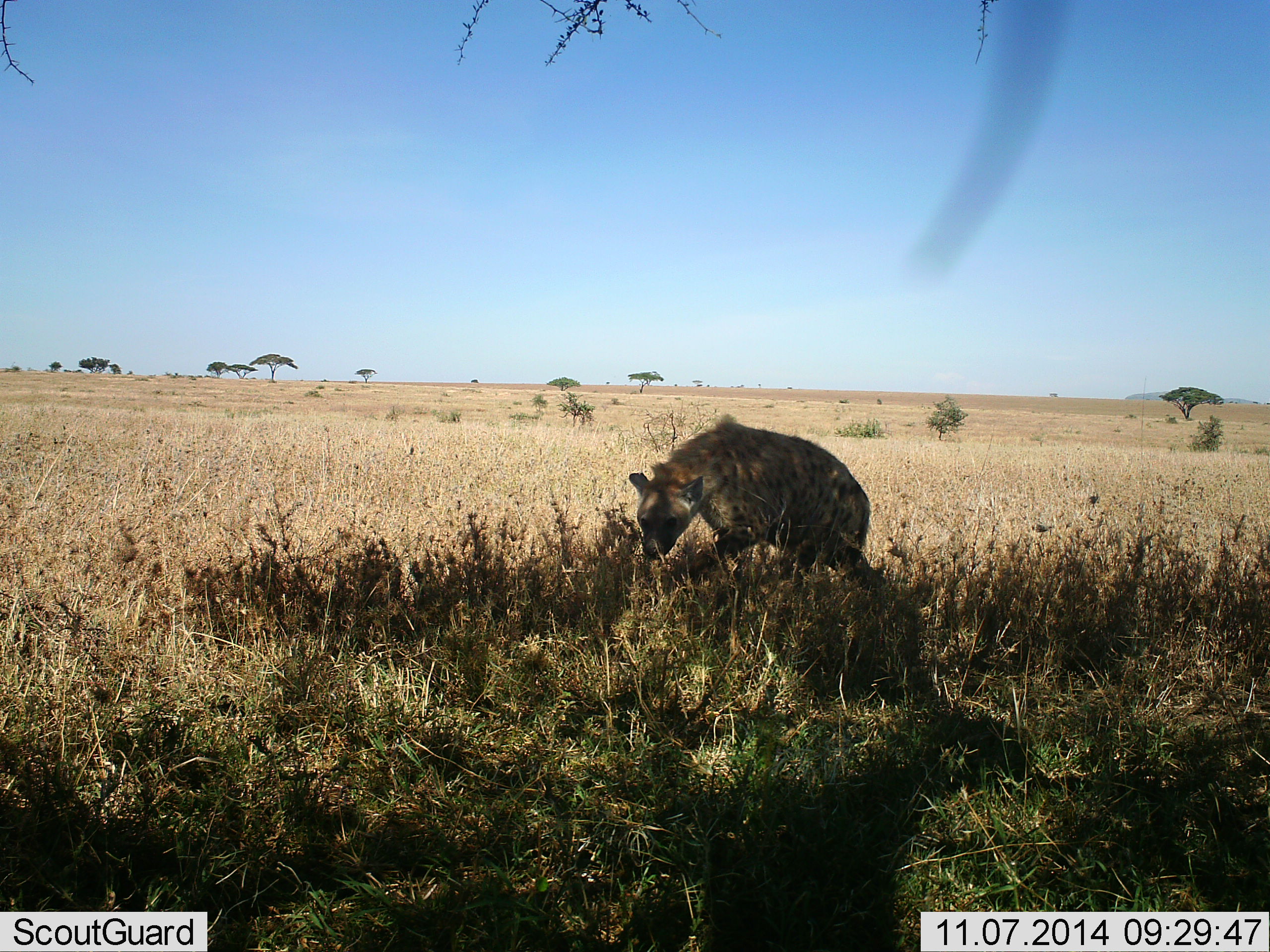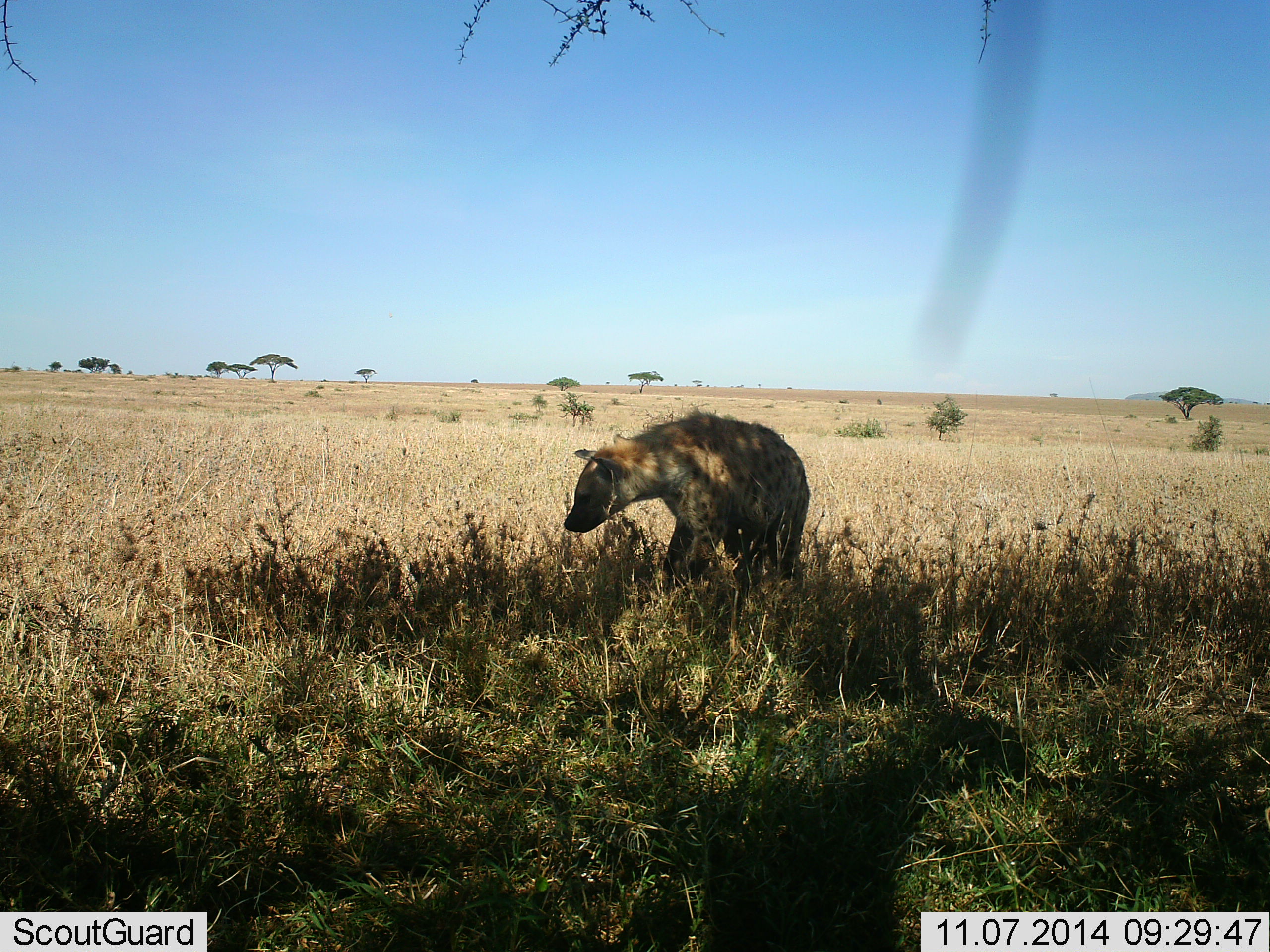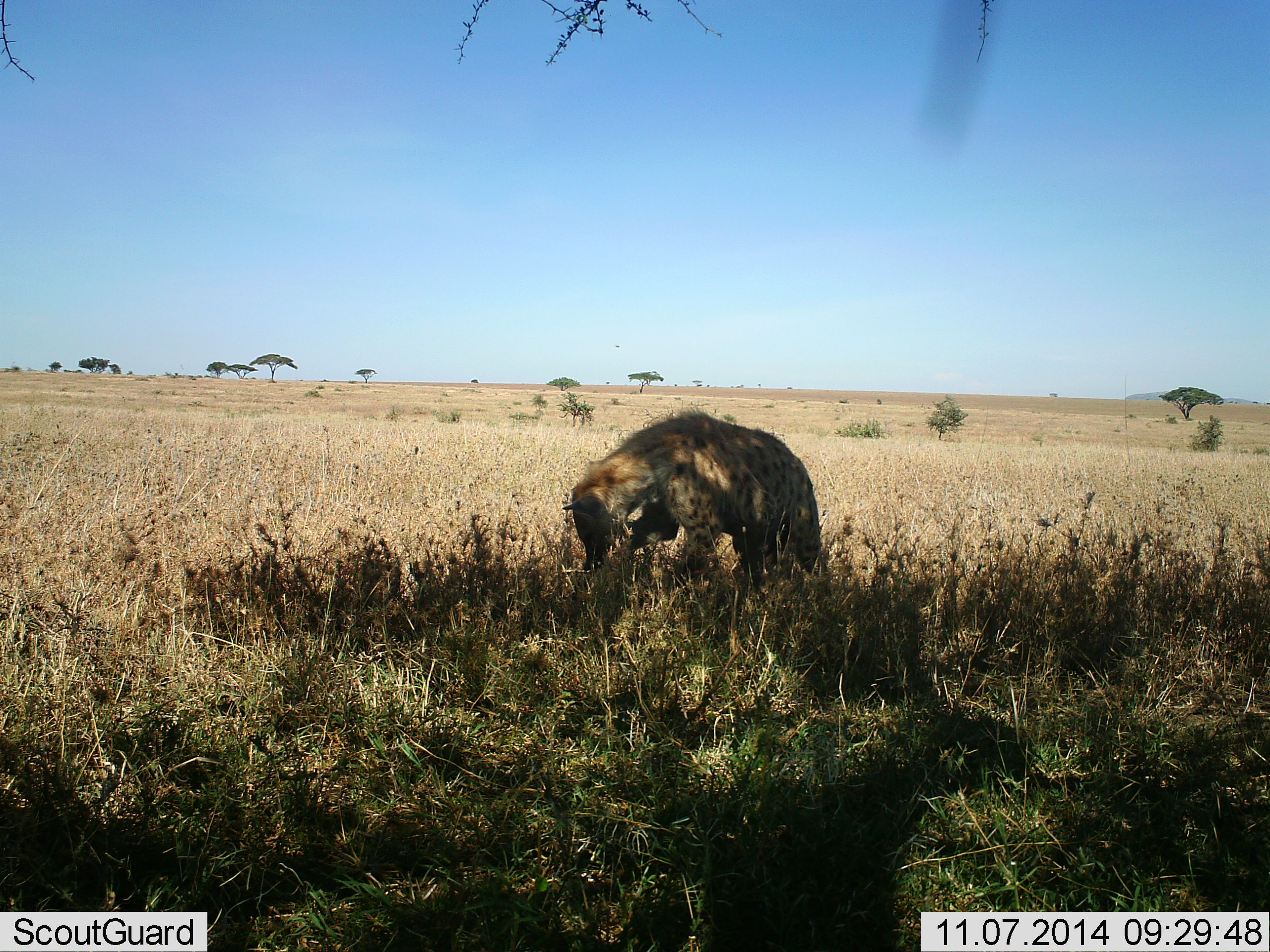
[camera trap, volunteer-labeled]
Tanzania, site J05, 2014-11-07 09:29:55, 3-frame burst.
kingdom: Animalia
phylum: Chordata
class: Mammalia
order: Carnivora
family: Hyaenidae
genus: Crocuta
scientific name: Crocuta crocuta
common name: spotted hyena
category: hyenaspotted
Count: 1.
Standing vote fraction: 60%.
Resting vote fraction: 0%.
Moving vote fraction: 50%.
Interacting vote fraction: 10%.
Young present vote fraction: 0%.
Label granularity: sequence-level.